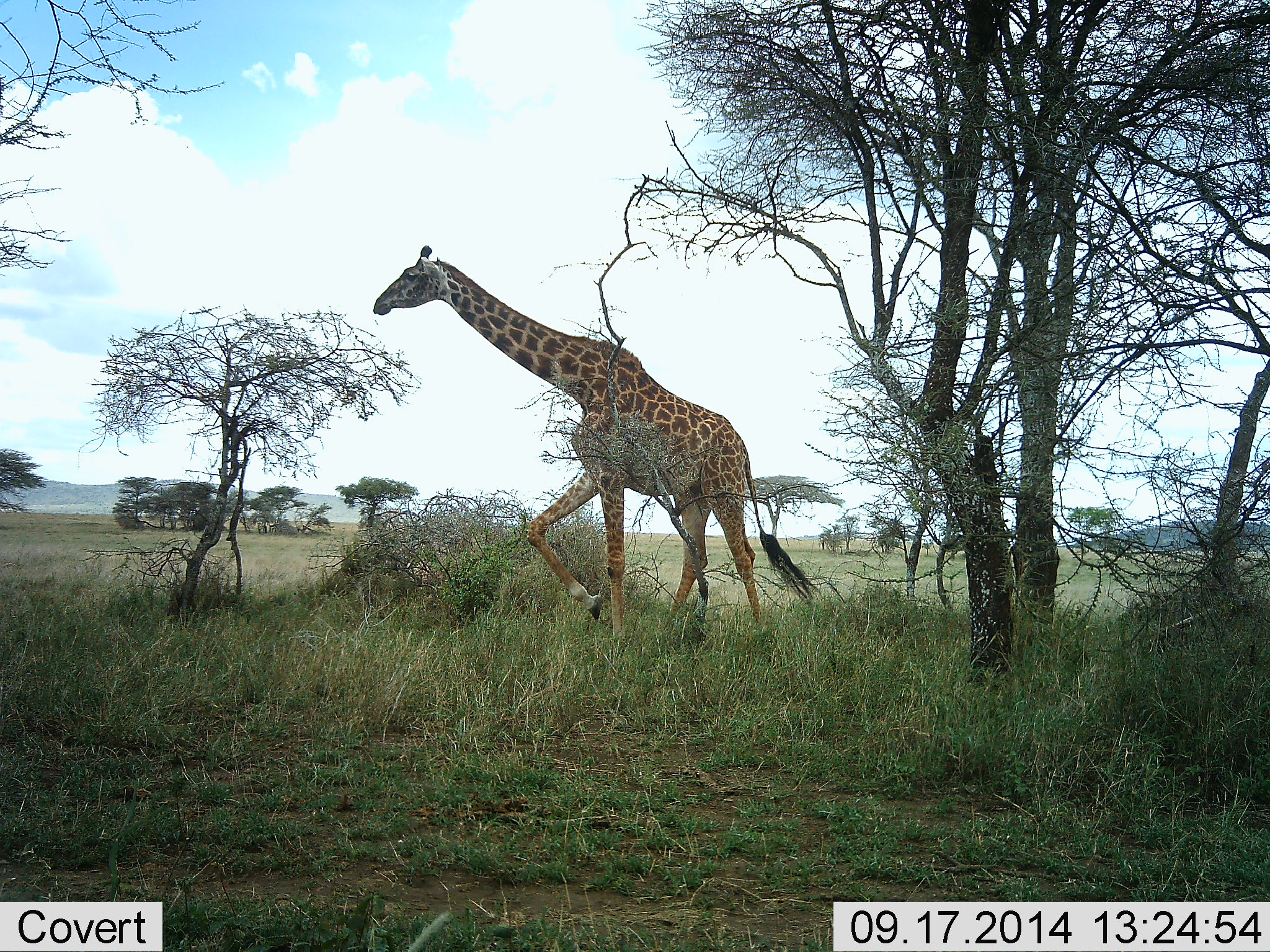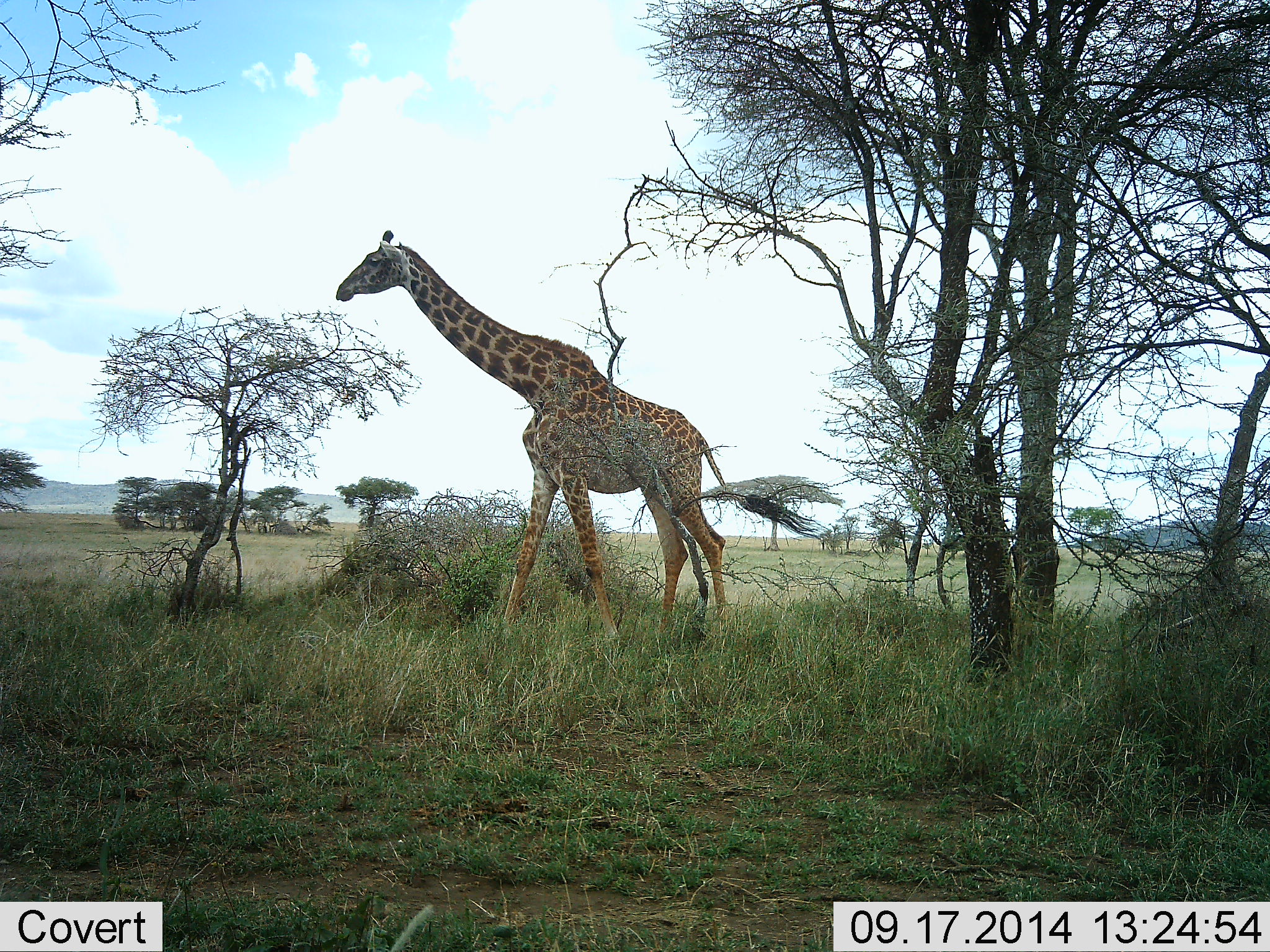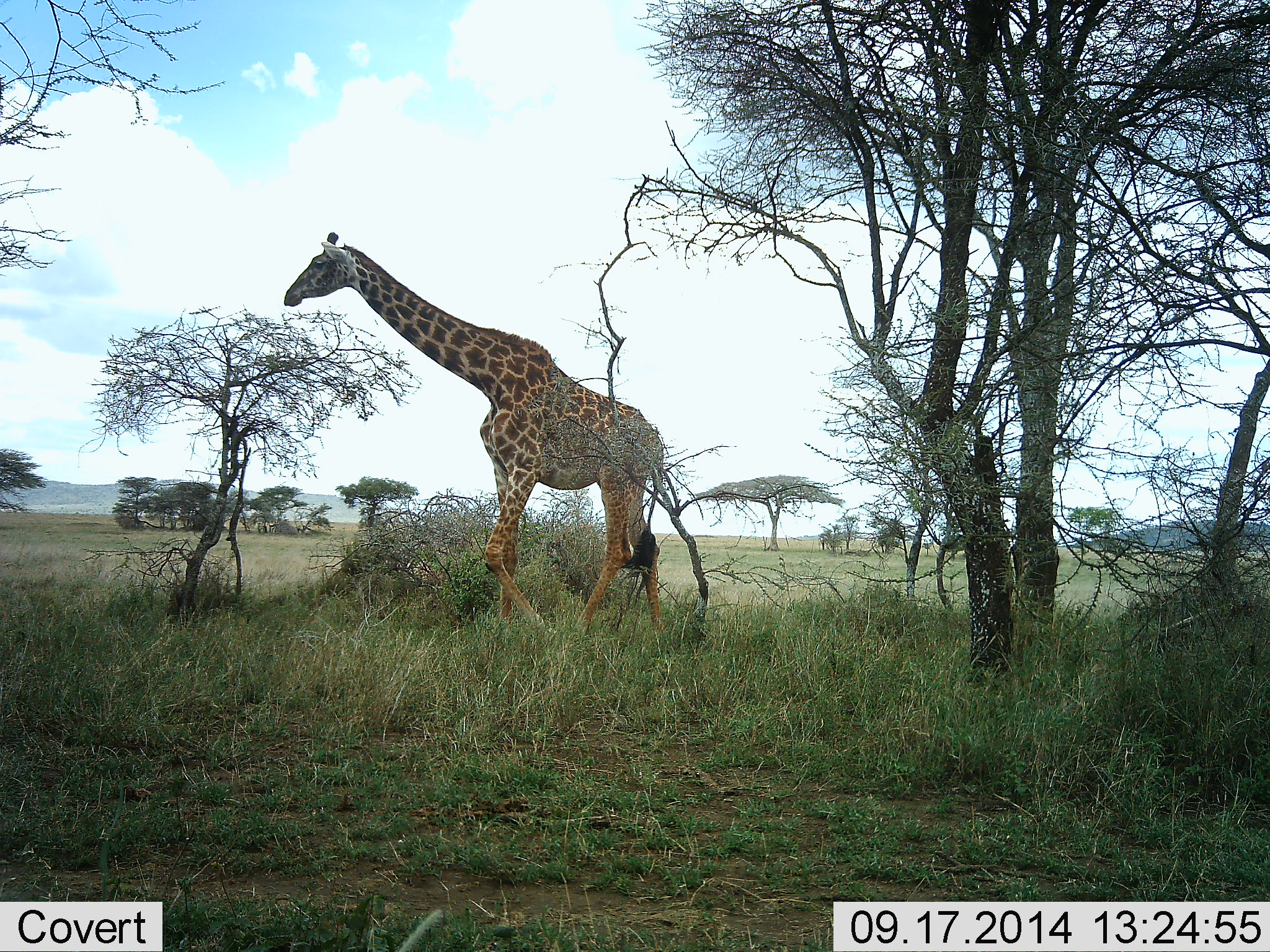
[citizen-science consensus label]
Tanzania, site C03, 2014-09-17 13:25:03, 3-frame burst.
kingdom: Animalia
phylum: Chordata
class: Mammalia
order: Artiodactyla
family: Giraffidae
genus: Giraffa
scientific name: Giraffa camelopardalis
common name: giraffe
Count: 1.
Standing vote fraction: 20%.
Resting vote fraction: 0%.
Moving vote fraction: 80%.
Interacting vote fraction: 0%.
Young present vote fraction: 0%.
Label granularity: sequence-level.